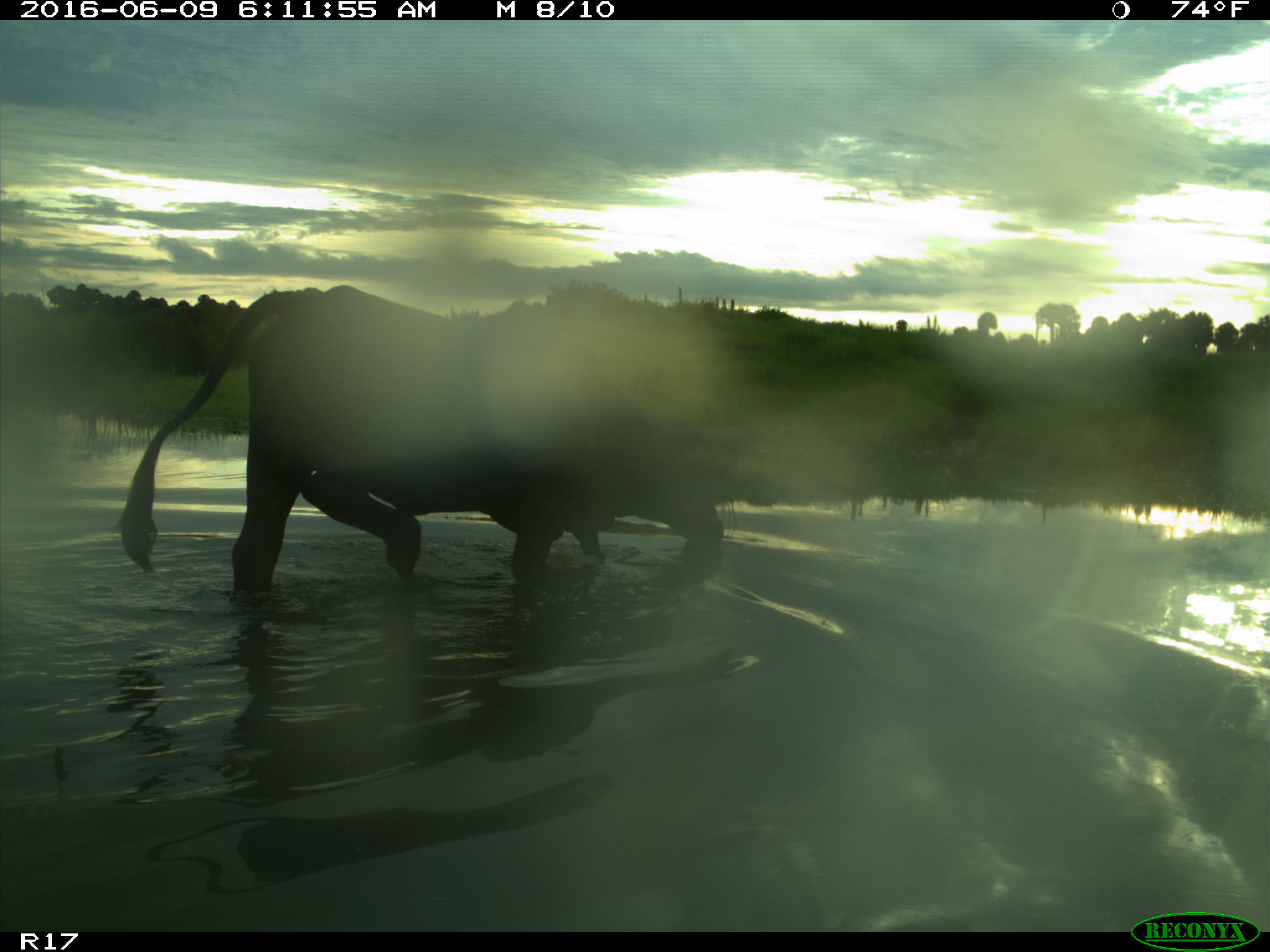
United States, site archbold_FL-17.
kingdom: Animalia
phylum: Chordata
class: Mammalia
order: Artiodactyla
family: Bovidae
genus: Bos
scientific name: Bos taurus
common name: domestic cow